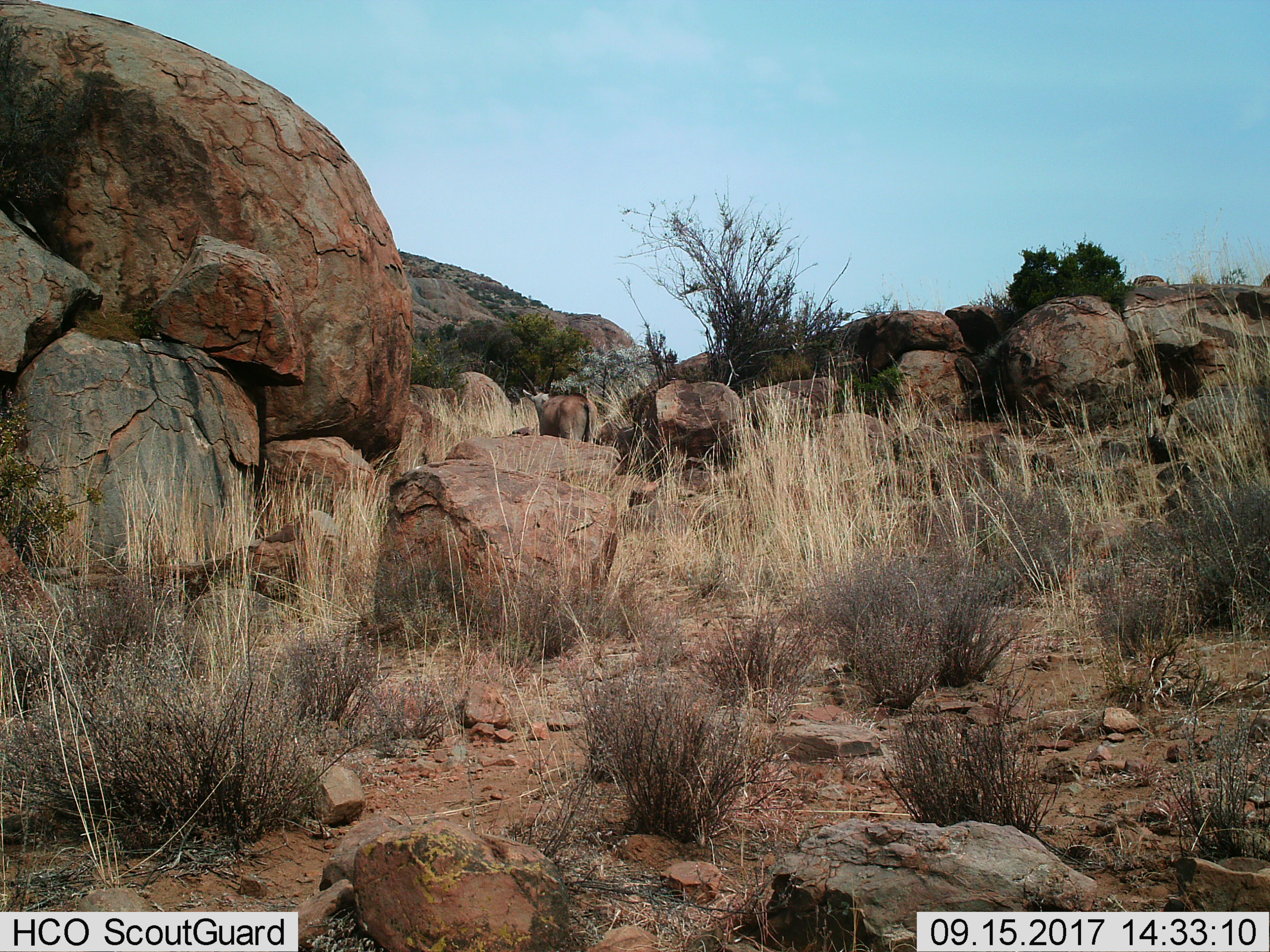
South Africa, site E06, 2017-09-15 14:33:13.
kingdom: Animalia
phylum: Chordata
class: Mammalia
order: Artiodactyla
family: Bovidae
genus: Tragelaphus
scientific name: Tragelaphus oryx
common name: eland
Eland (Tragelaphus oryx), count 1. Behavior (volunteer vote fractions): standing 17%, resting 0%, moving 83%, interacting 0%. Young present (vote fraction): 0%. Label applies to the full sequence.